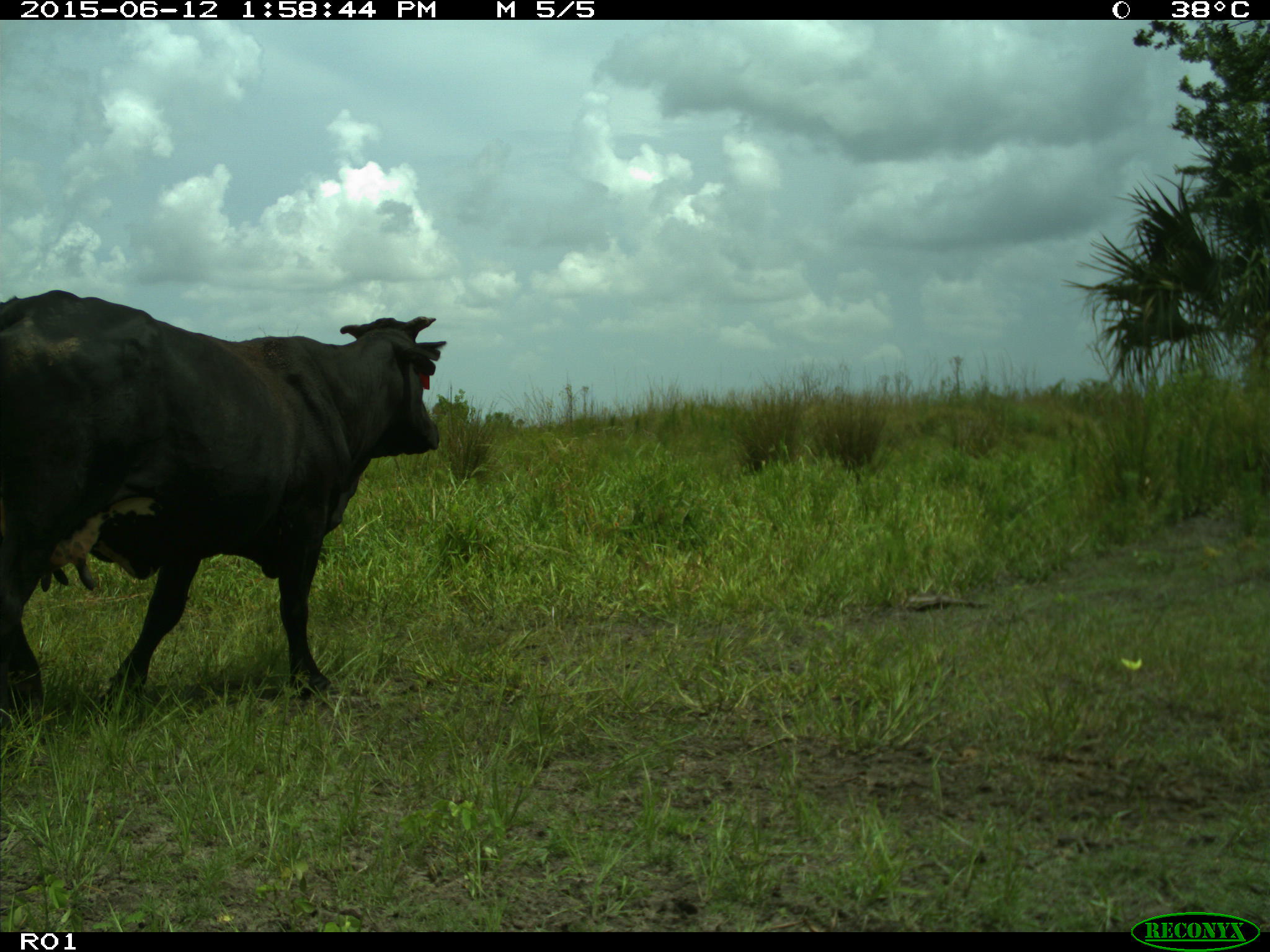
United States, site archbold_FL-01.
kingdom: Animalia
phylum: Chordata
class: Mammalia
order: Artiodactyla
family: Bovidae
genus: Bos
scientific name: Bos taurus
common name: domestic cow